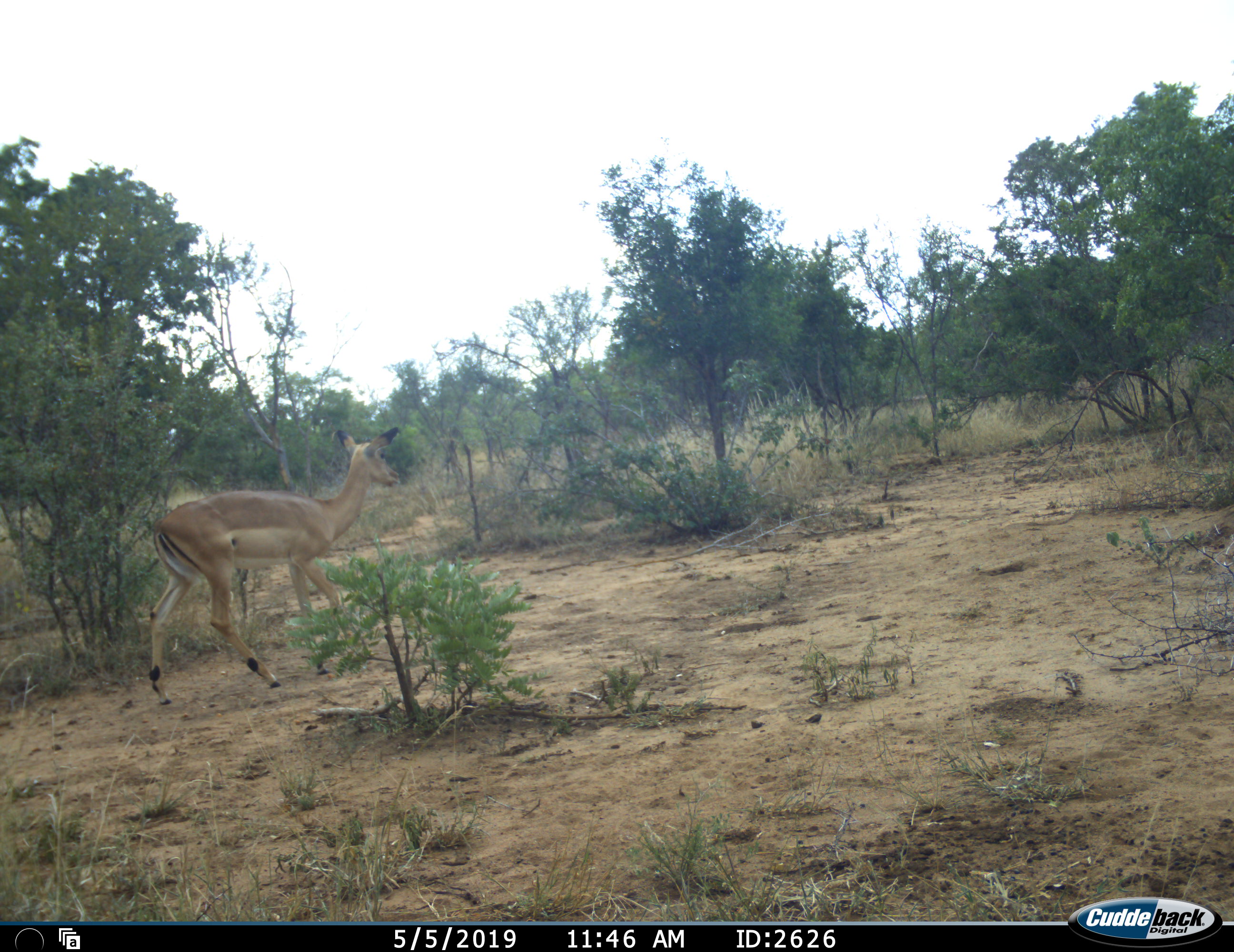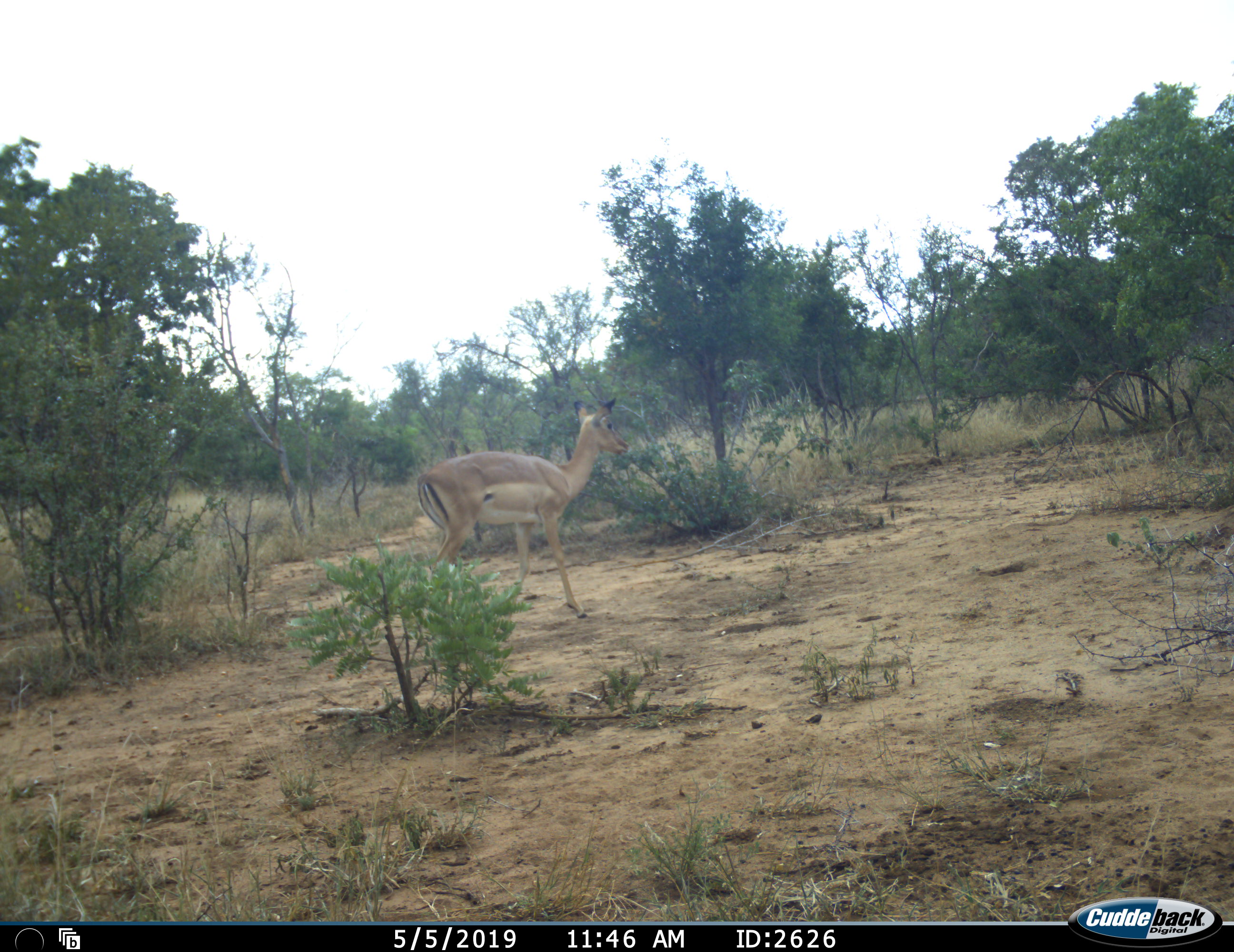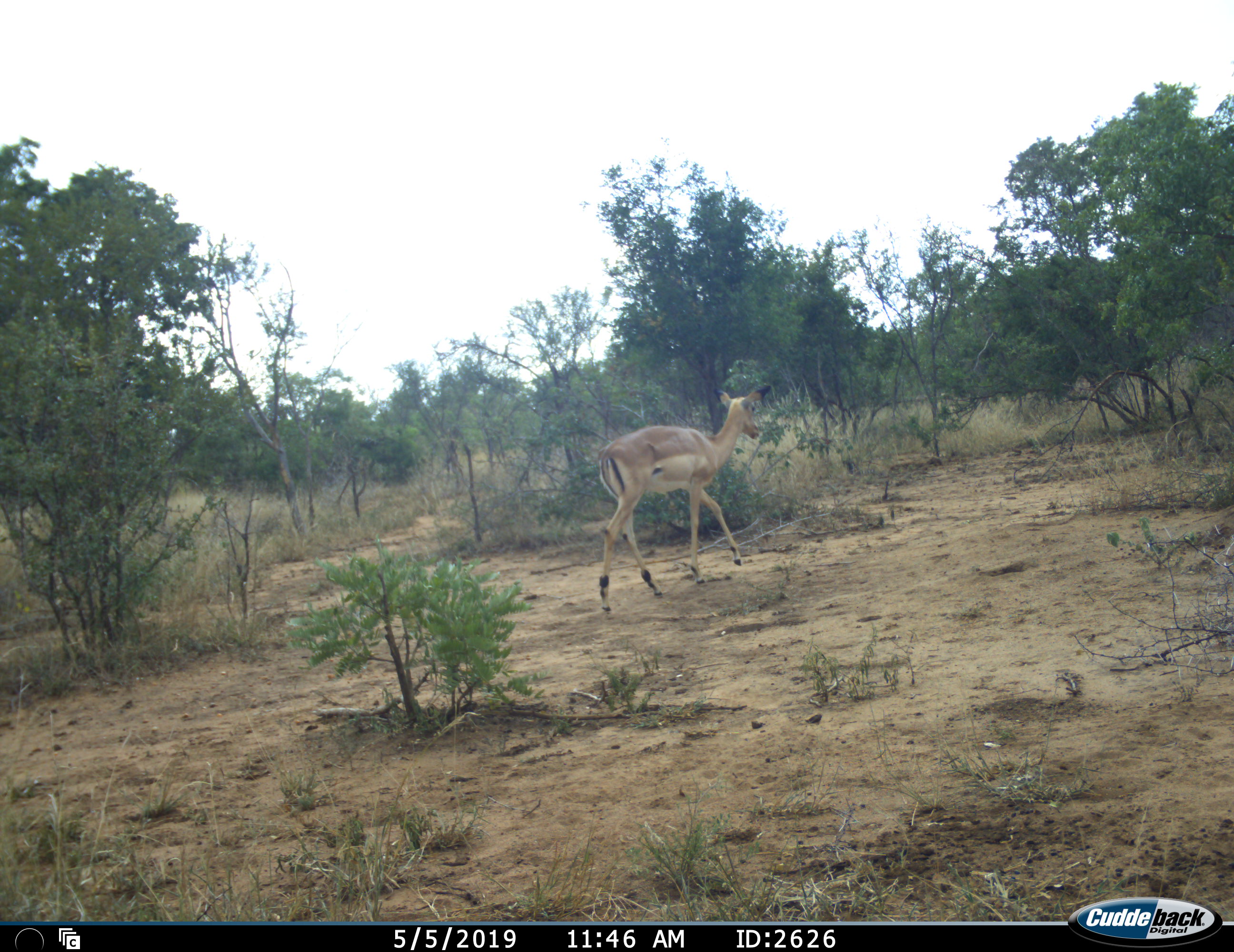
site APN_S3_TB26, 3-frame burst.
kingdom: Animalia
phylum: Chordata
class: Mammalia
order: Artiodactyla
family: Bovidae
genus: Aepyceros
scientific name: Aepyceros melampus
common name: impala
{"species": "impala (Aepyceros melampus)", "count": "1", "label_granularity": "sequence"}